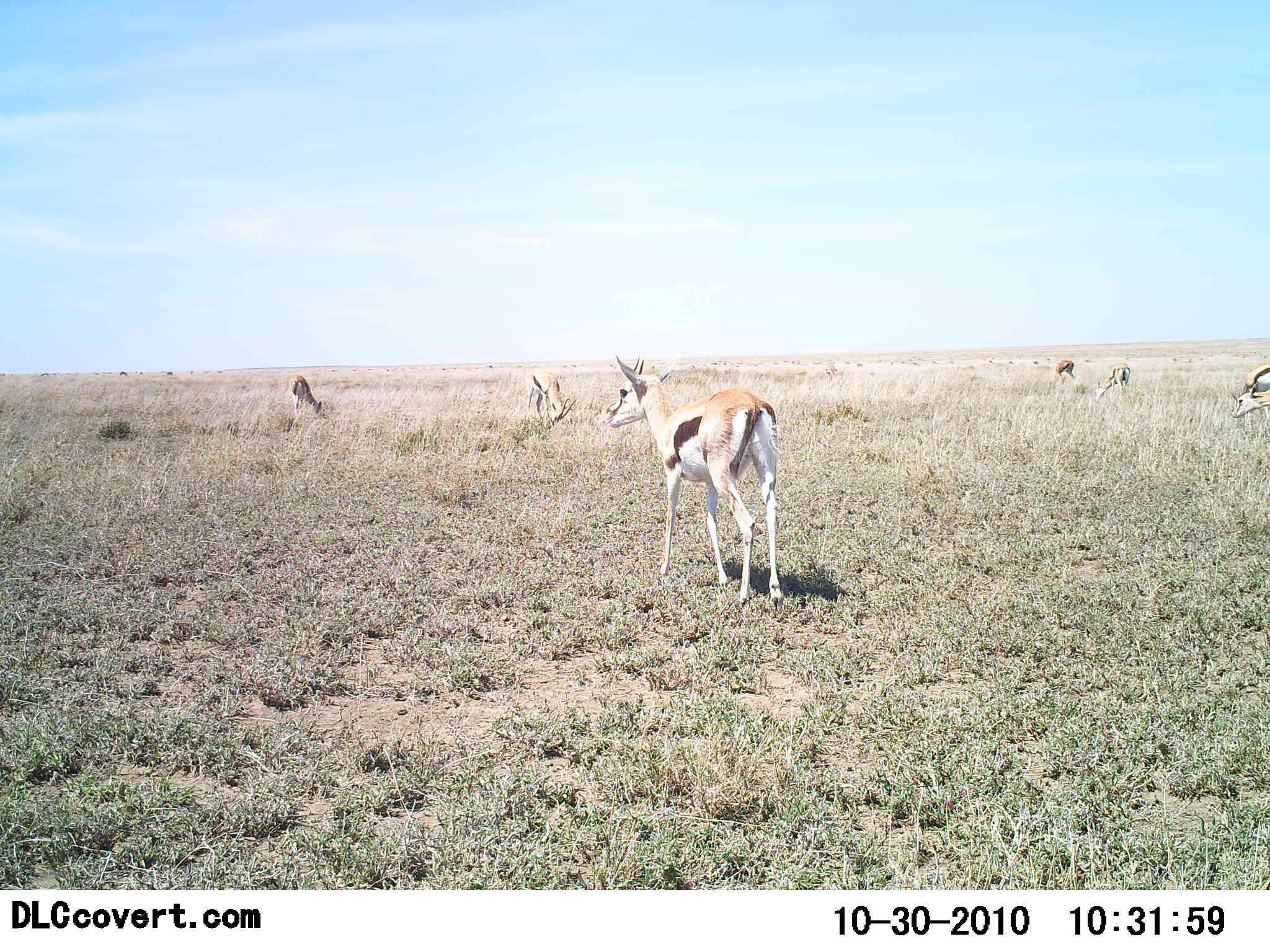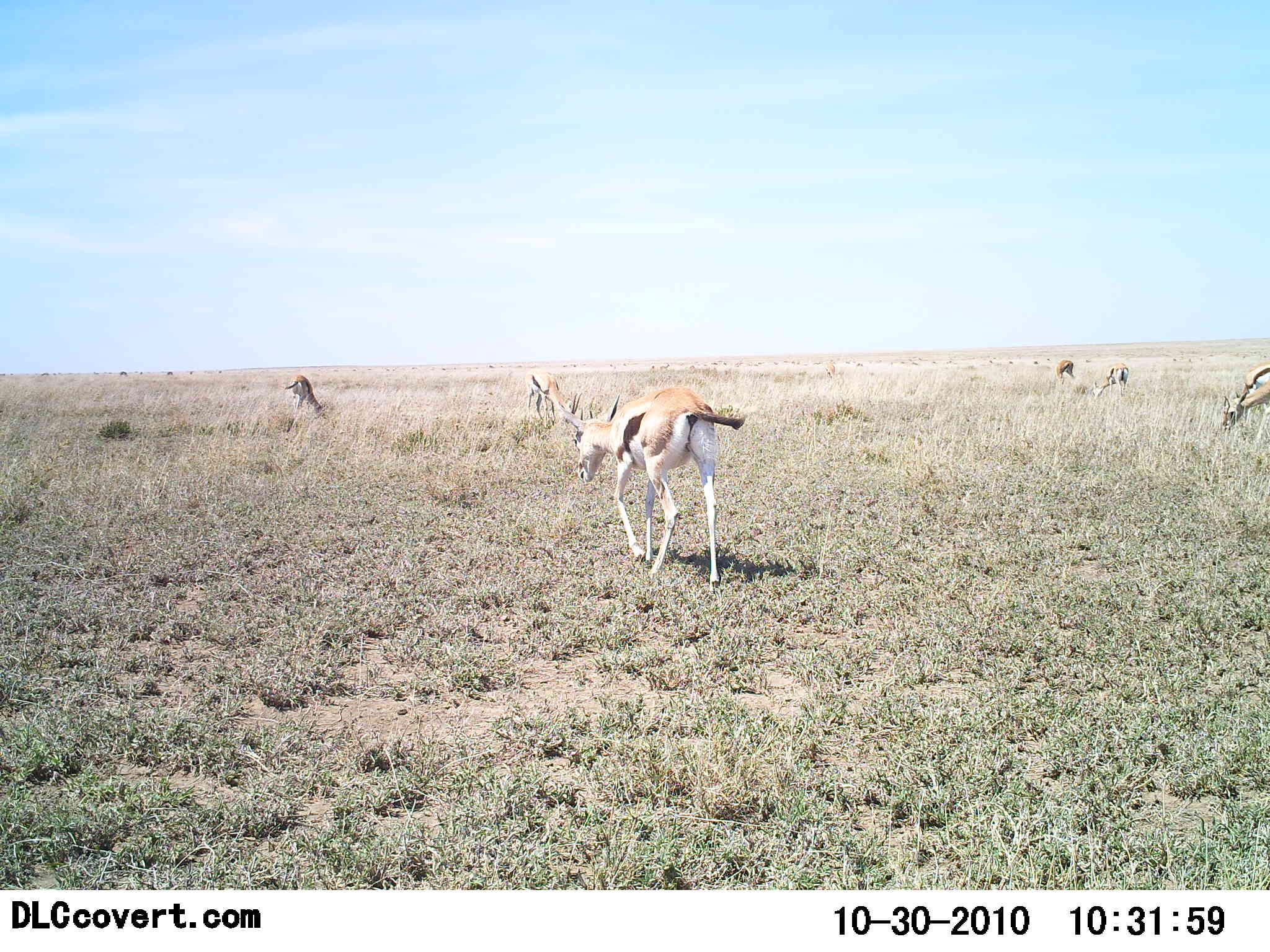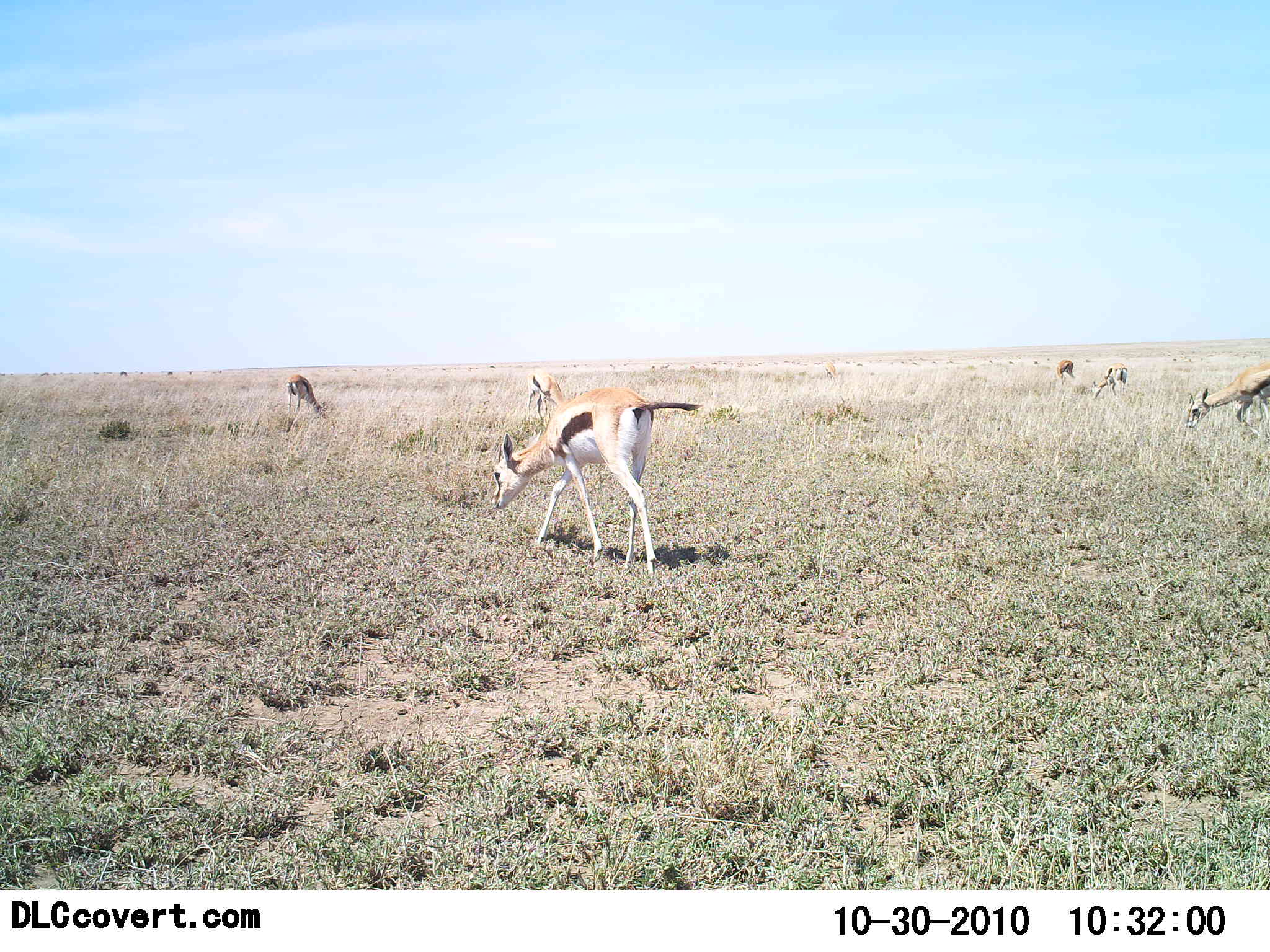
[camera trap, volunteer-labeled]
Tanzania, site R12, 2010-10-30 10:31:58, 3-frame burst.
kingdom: Animalia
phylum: Chordata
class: Mammalia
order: Artiodactyla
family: Bovidae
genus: Eudorcas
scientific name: Eudorcas thomsonii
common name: thomson's gazelle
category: gazellethomsons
Gazellethomsons (thomson's gazelle) (Eudorcas thomsonii), count 6. Behavior (volunteer vote fractions): standing 25%, resting 5%, moving 55%, interacting 0%. Young present (vote fraction): 0%. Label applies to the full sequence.